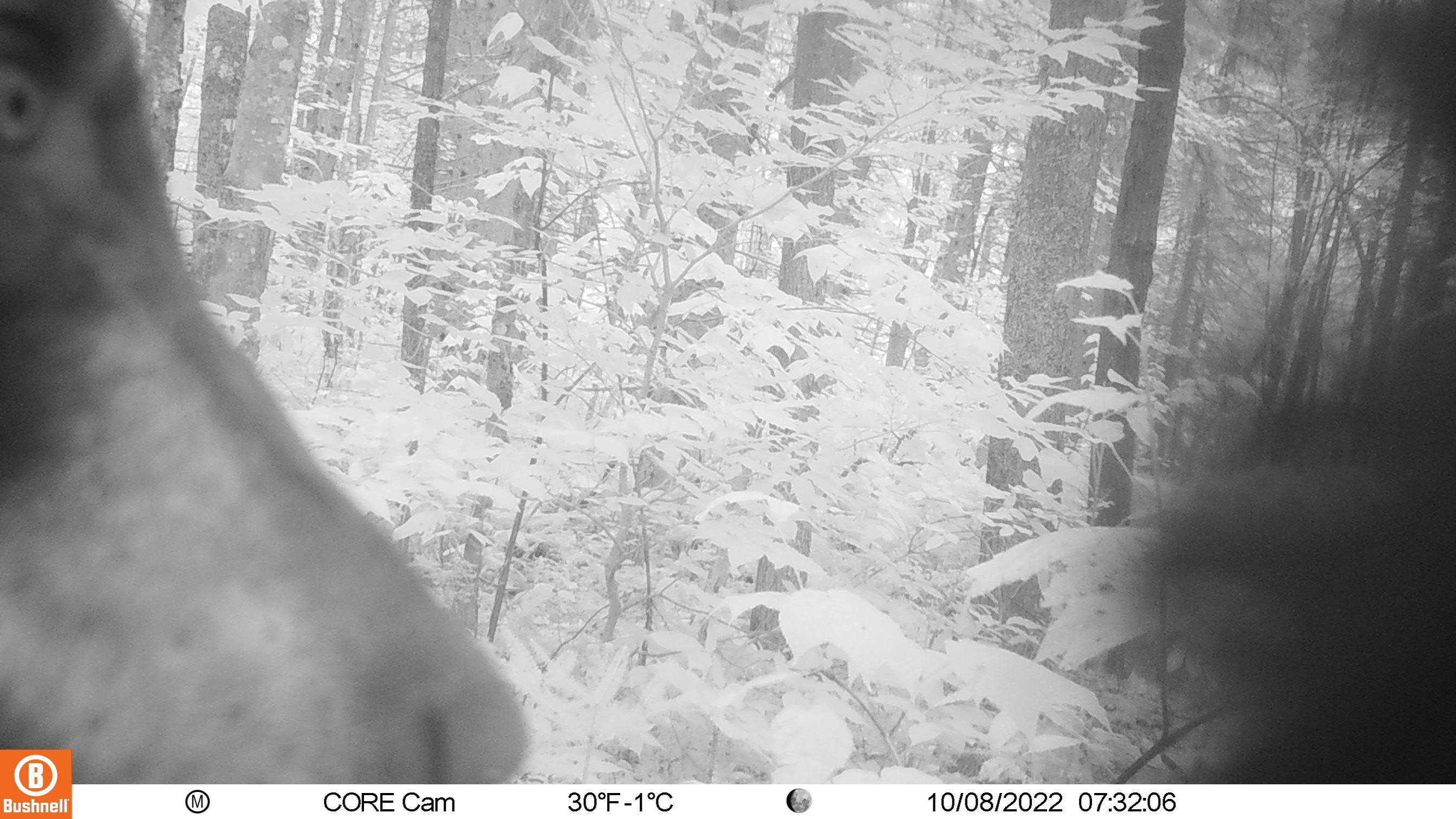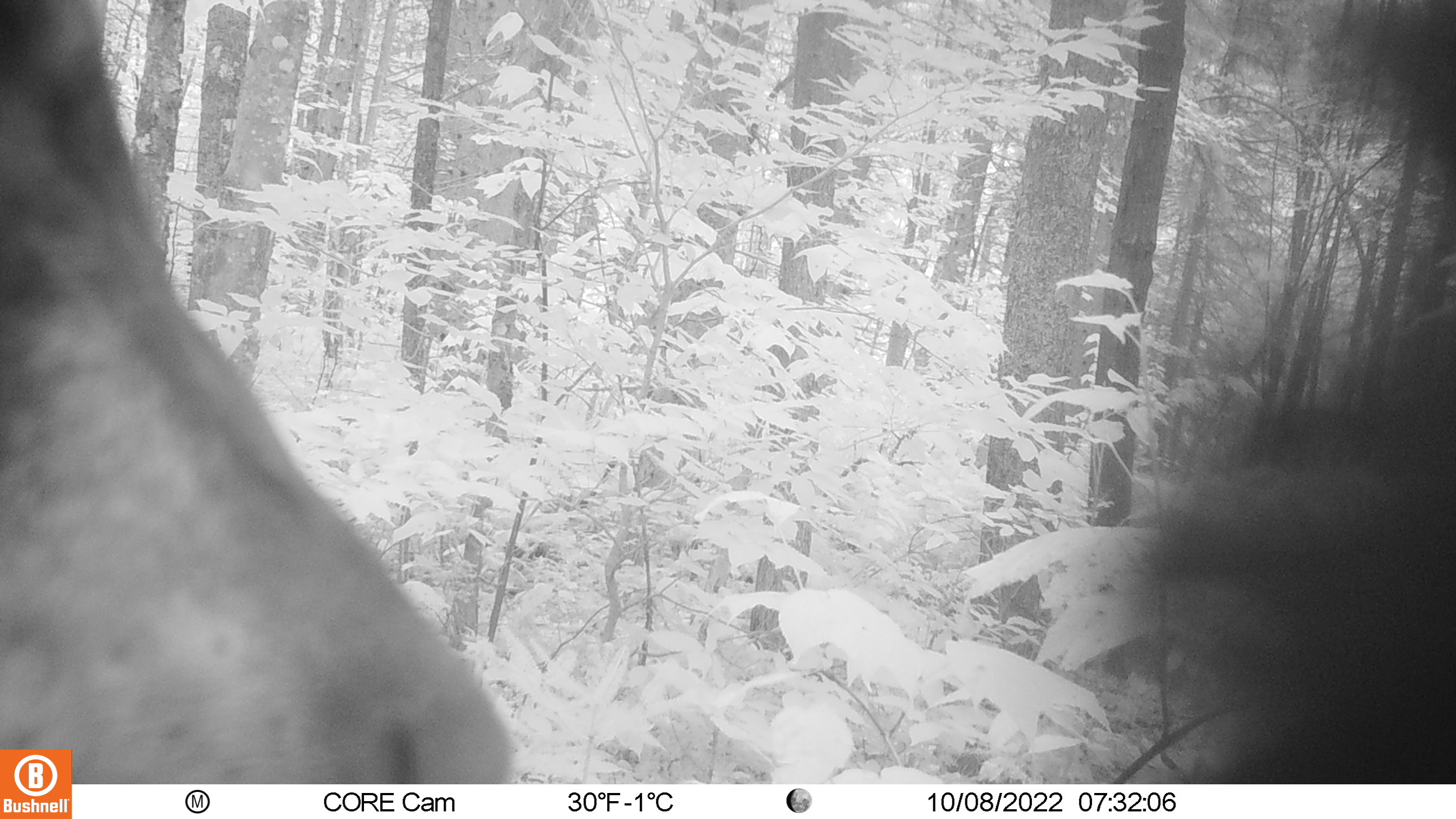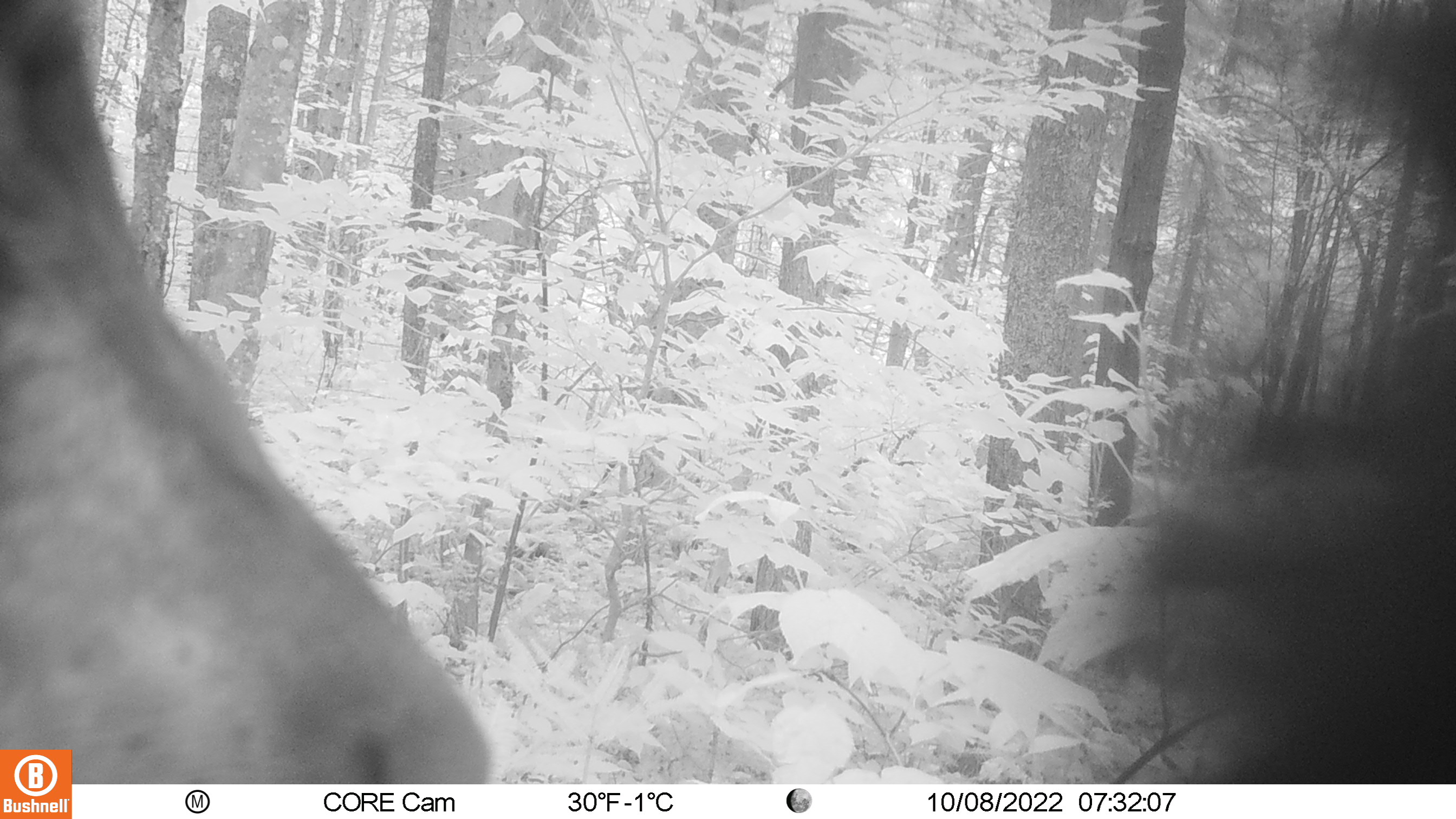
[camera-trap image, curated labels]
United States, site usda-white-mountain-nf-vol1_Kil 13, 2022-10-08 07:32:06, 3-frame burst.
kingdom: Animalia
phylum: Chordata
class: Mammalia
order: Carnivora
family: Ursidae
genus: Ursus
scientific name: Ursus americanus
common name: black bear